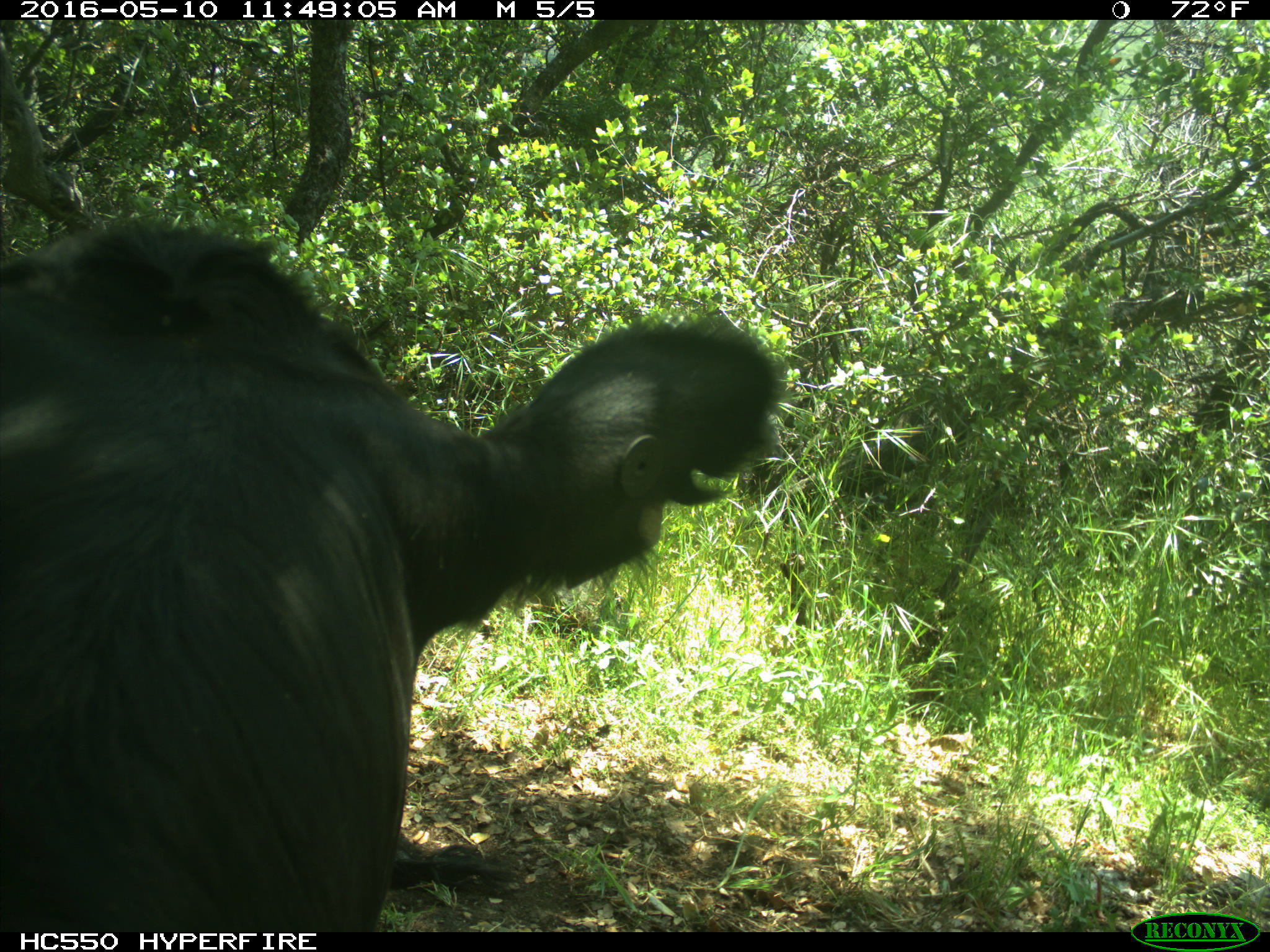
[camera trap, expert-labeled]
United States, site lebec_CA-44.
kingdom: Animalia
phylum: Chordata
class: Mammalia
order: Artiodactyla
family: Bovidae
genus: Bos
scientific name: Bos taurus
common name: domestic cow